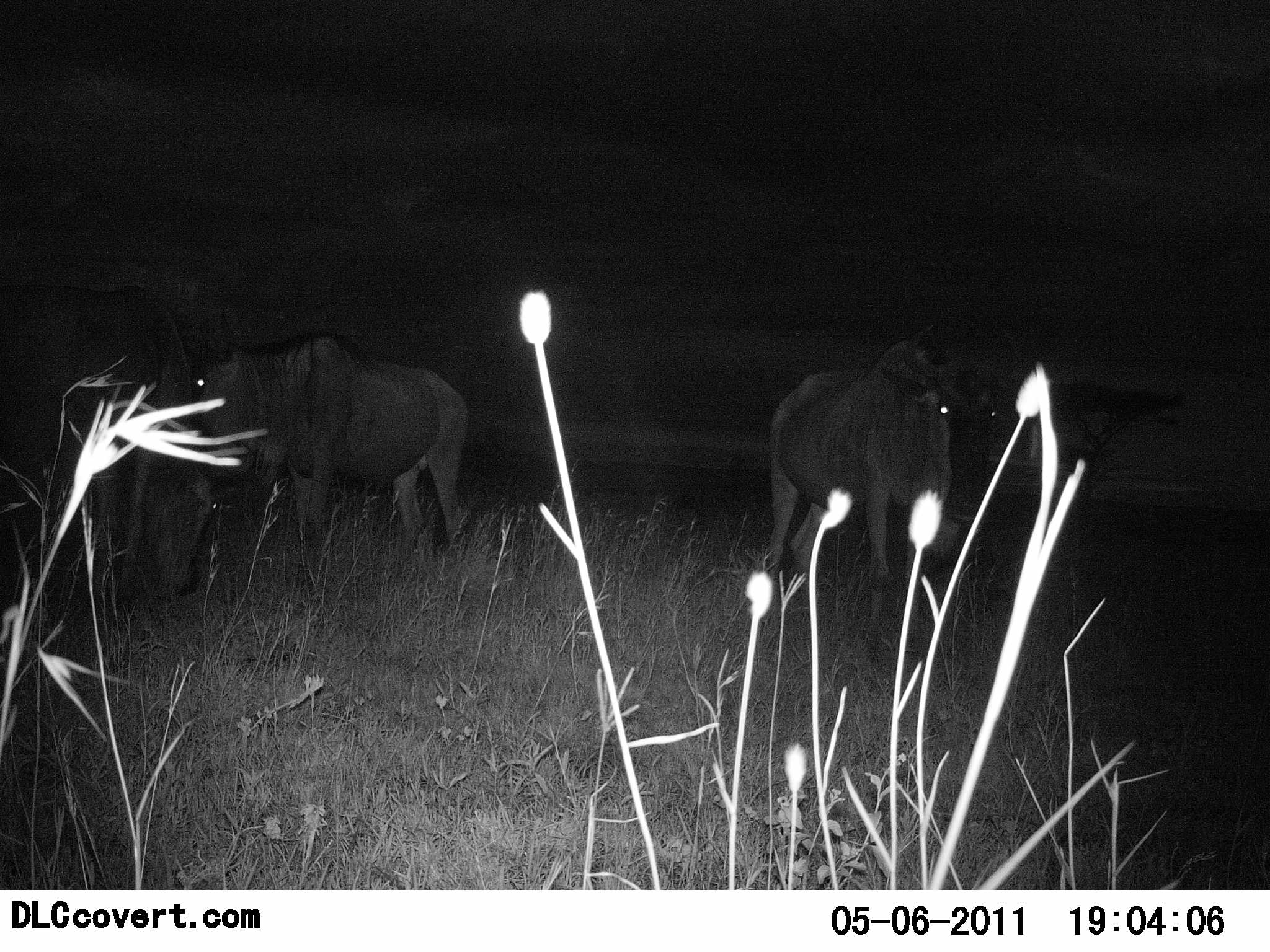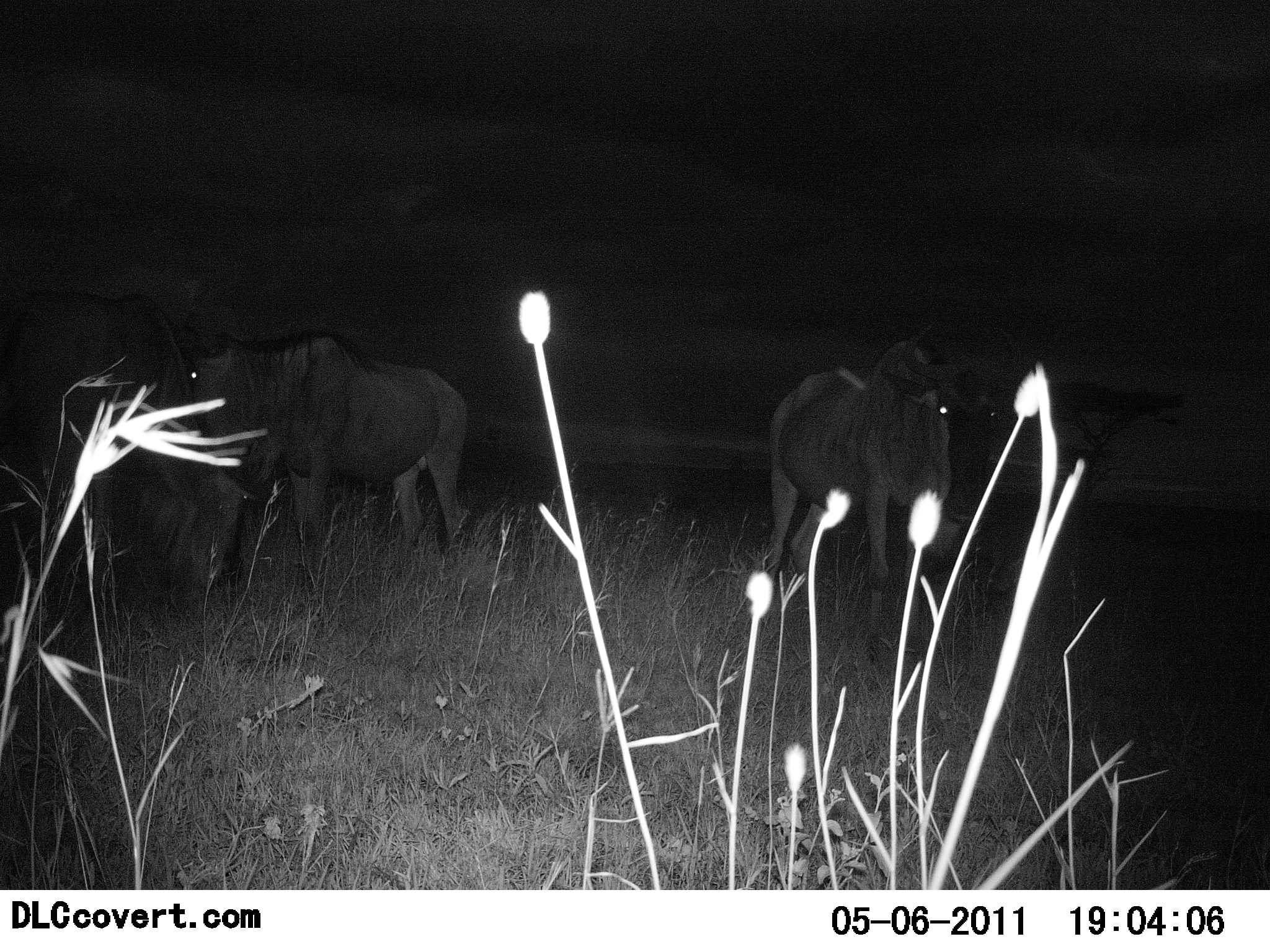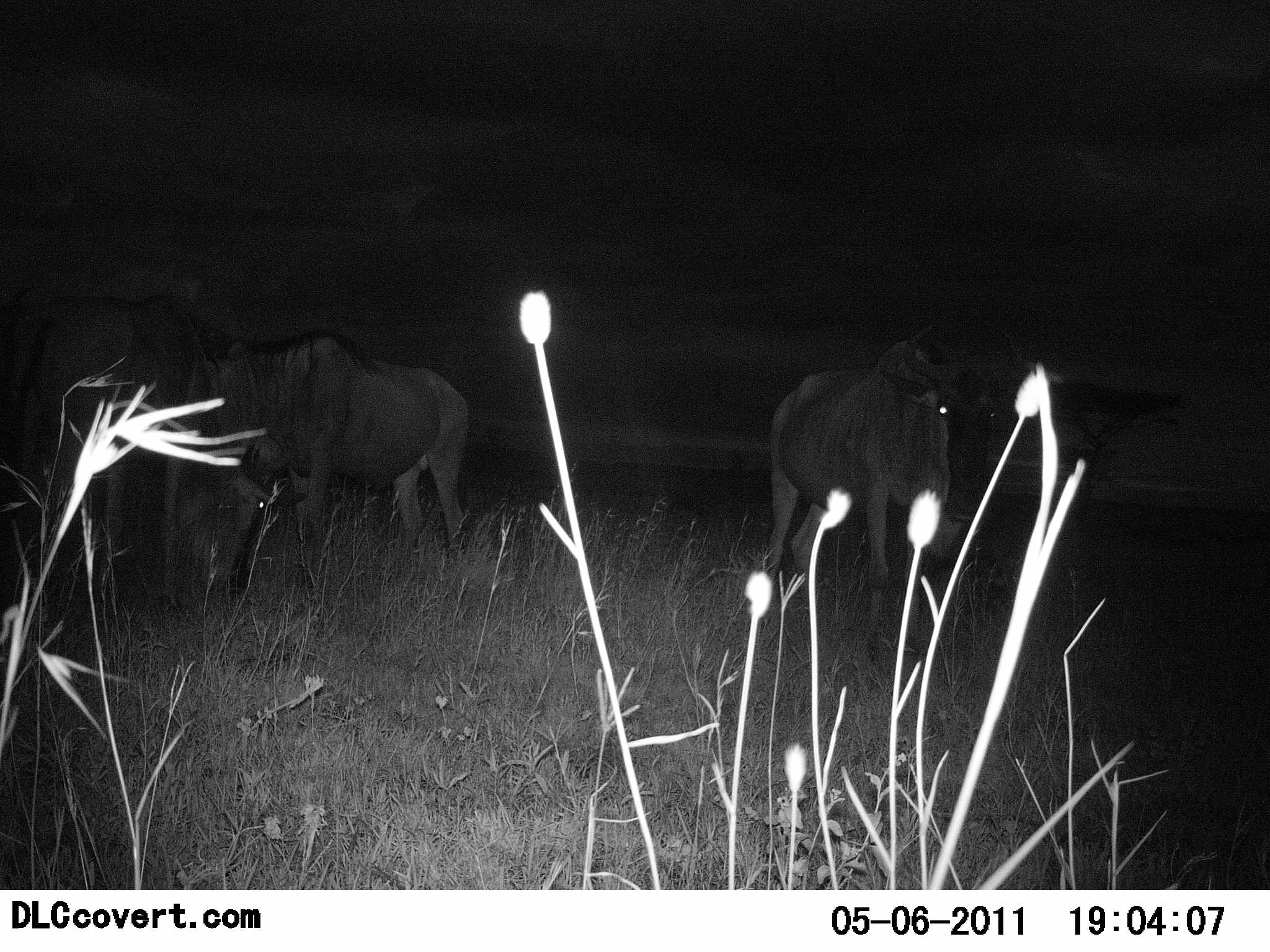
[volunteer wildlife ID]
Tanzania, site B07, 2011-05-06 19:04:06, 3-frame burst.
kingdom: Animalia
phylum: Chordata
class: Mammalia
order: Artiodactyla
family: Bovidae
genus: Connochaetes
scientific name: Connochaetes taurinus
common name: blue wildebeest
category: wildebeest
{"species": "wildebeest (blue wildebeest) (Connochaetes taurinus)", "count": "3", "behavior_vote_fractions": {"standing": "75%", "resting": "0%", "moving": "8%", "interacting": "0%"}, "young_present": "0%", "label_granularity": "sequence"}